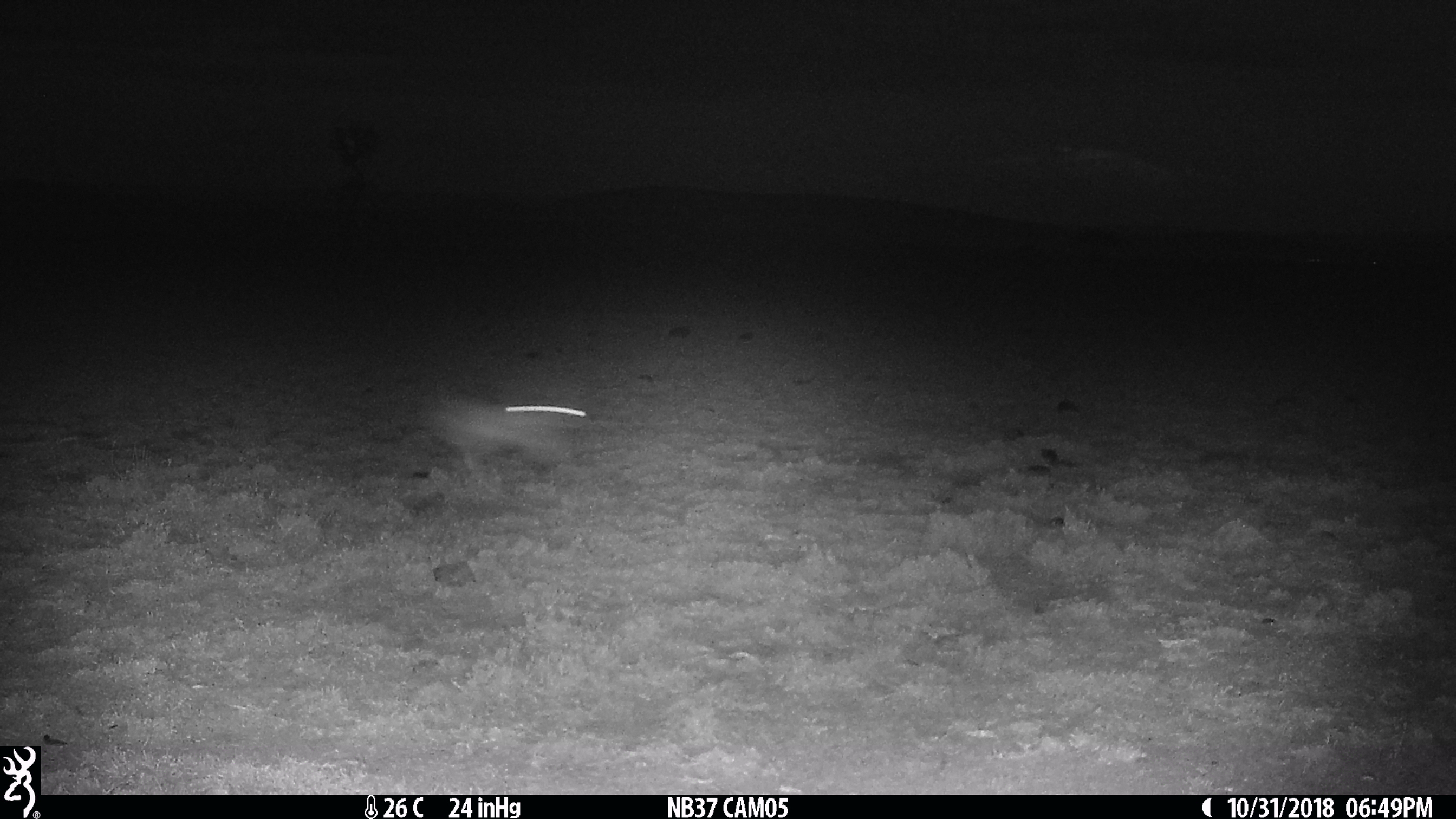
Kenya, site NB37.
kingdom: Animalia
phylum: Chordata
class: Mammalia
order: Lagomorpha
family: Leporidae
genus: Lepus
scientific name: Lepus capensis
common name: cape hare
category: hare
Hare (cape hare) (Lepus capensis).